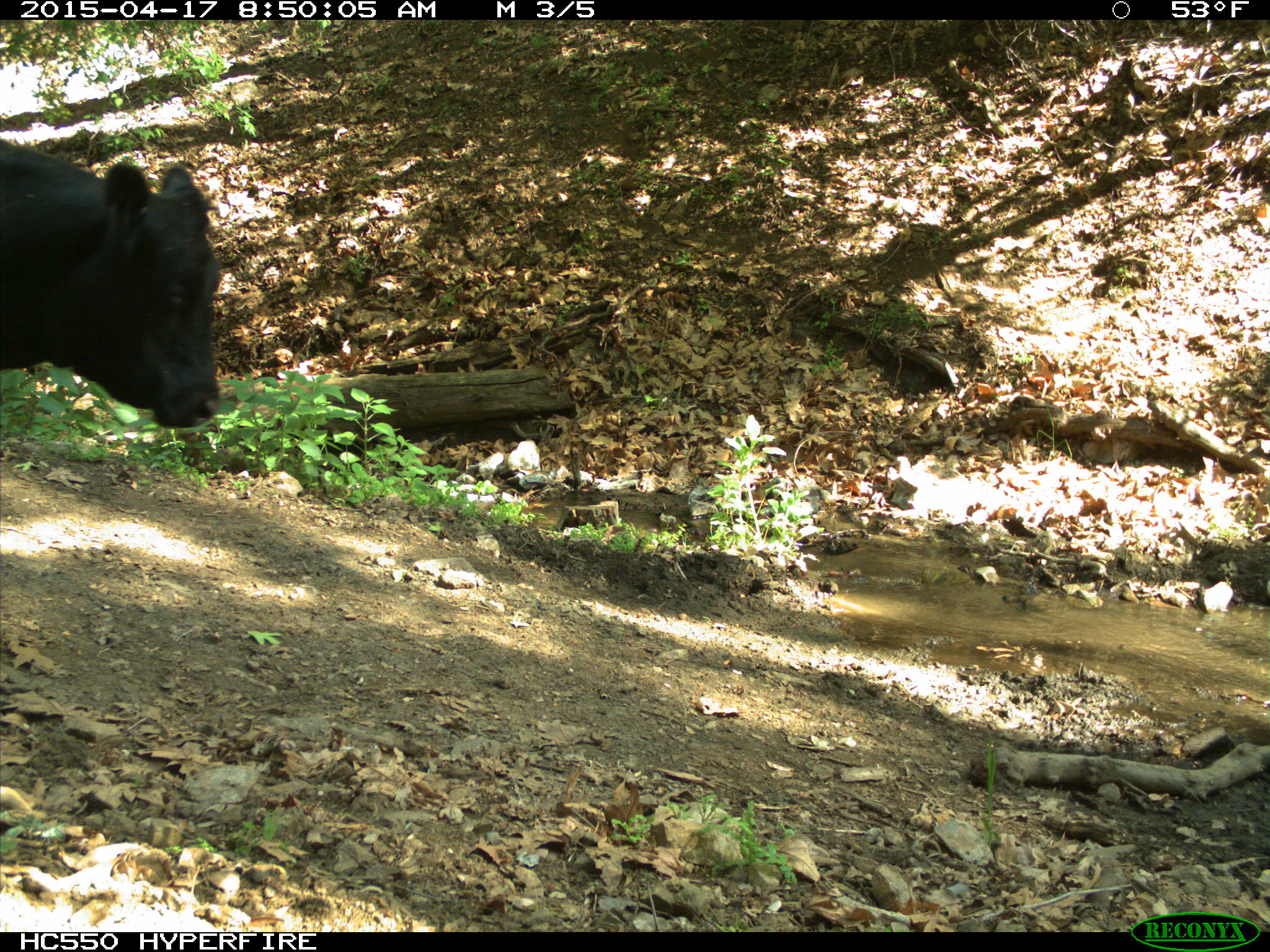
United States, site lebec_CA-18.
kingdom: Animalia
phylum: Chordata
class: Mammalia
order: Artiodactyla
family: Bovidae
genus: Bos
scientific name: Bos taurus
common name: domestic cow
Bos taurus (domestic cow).